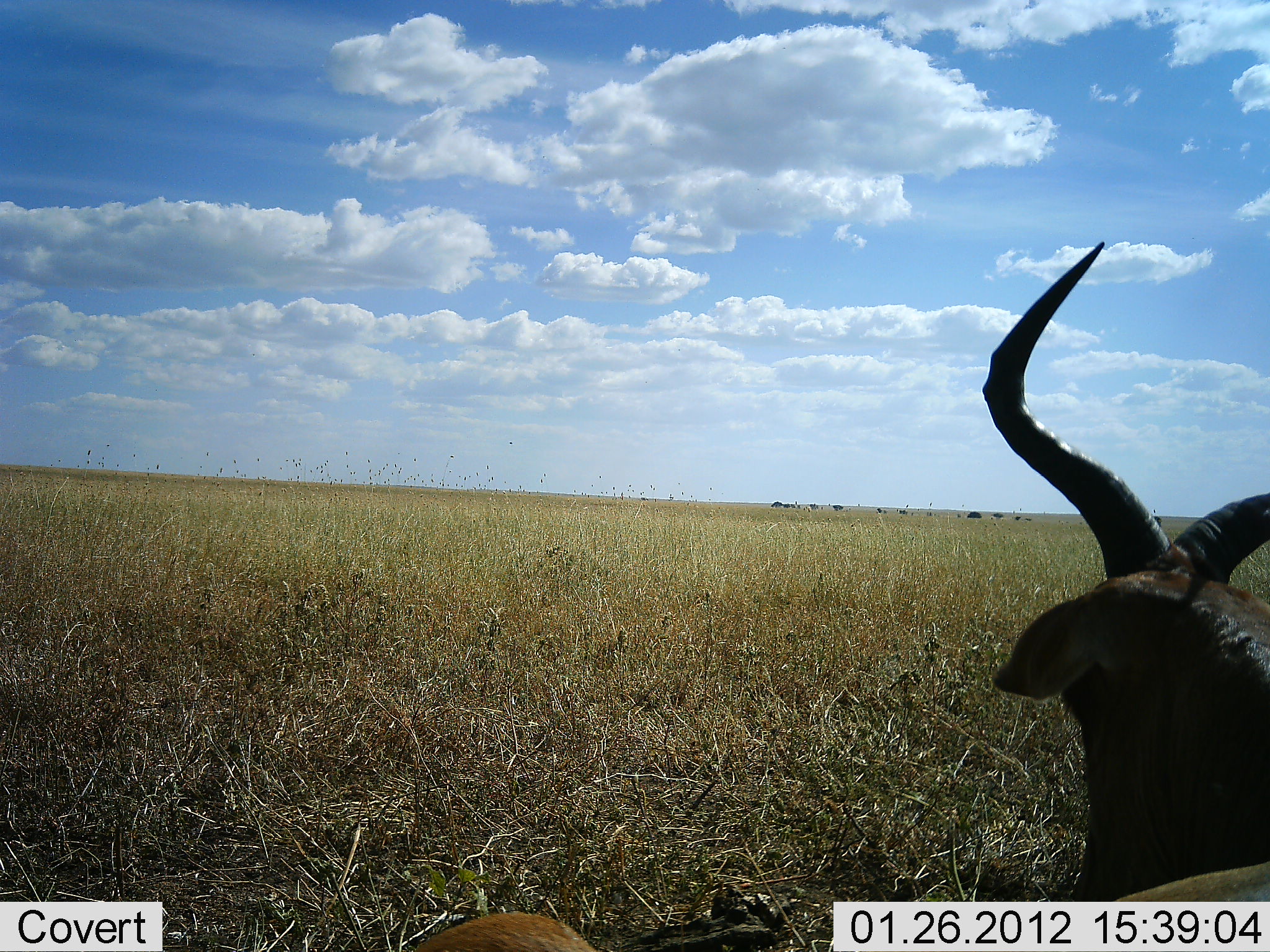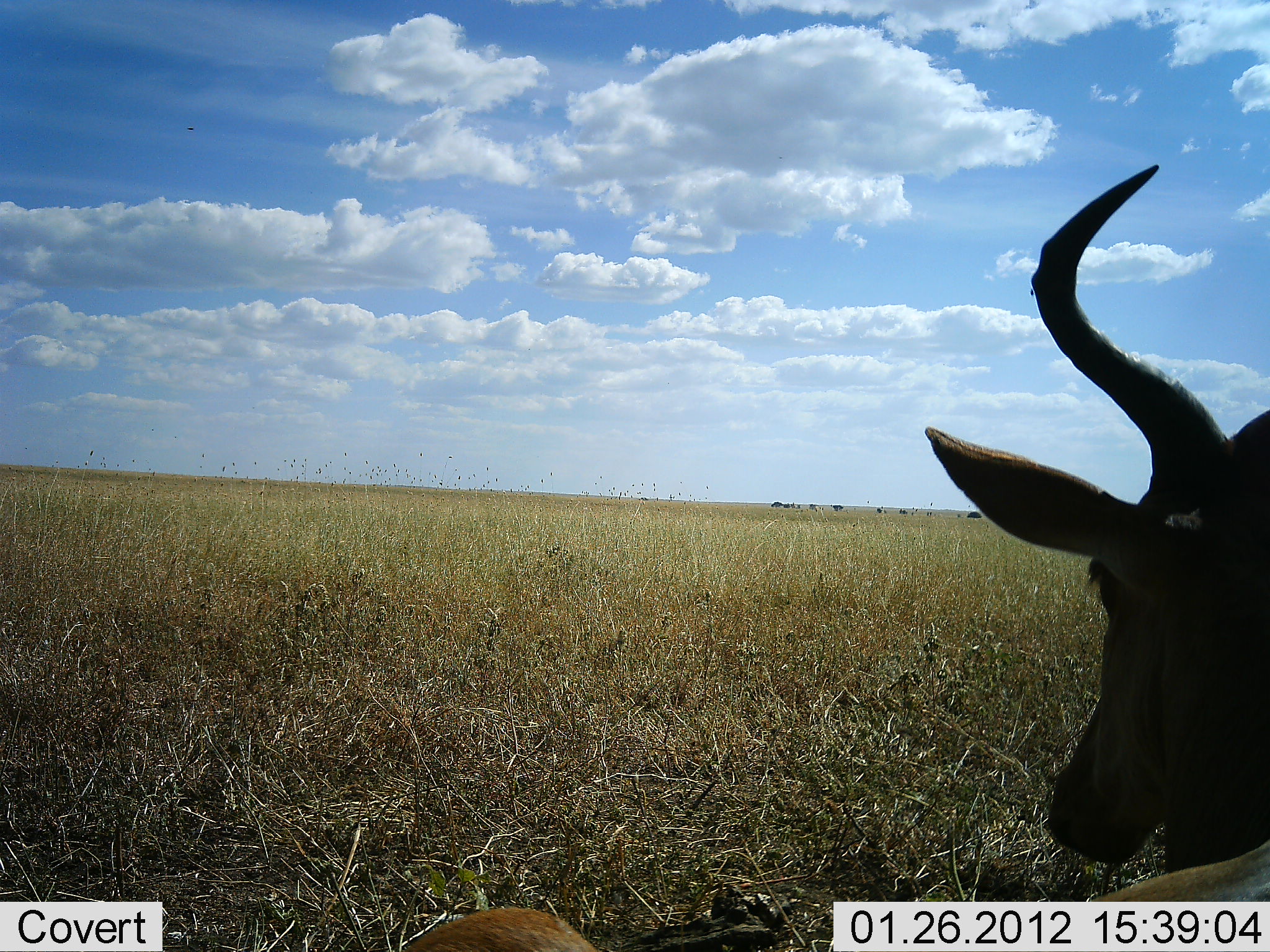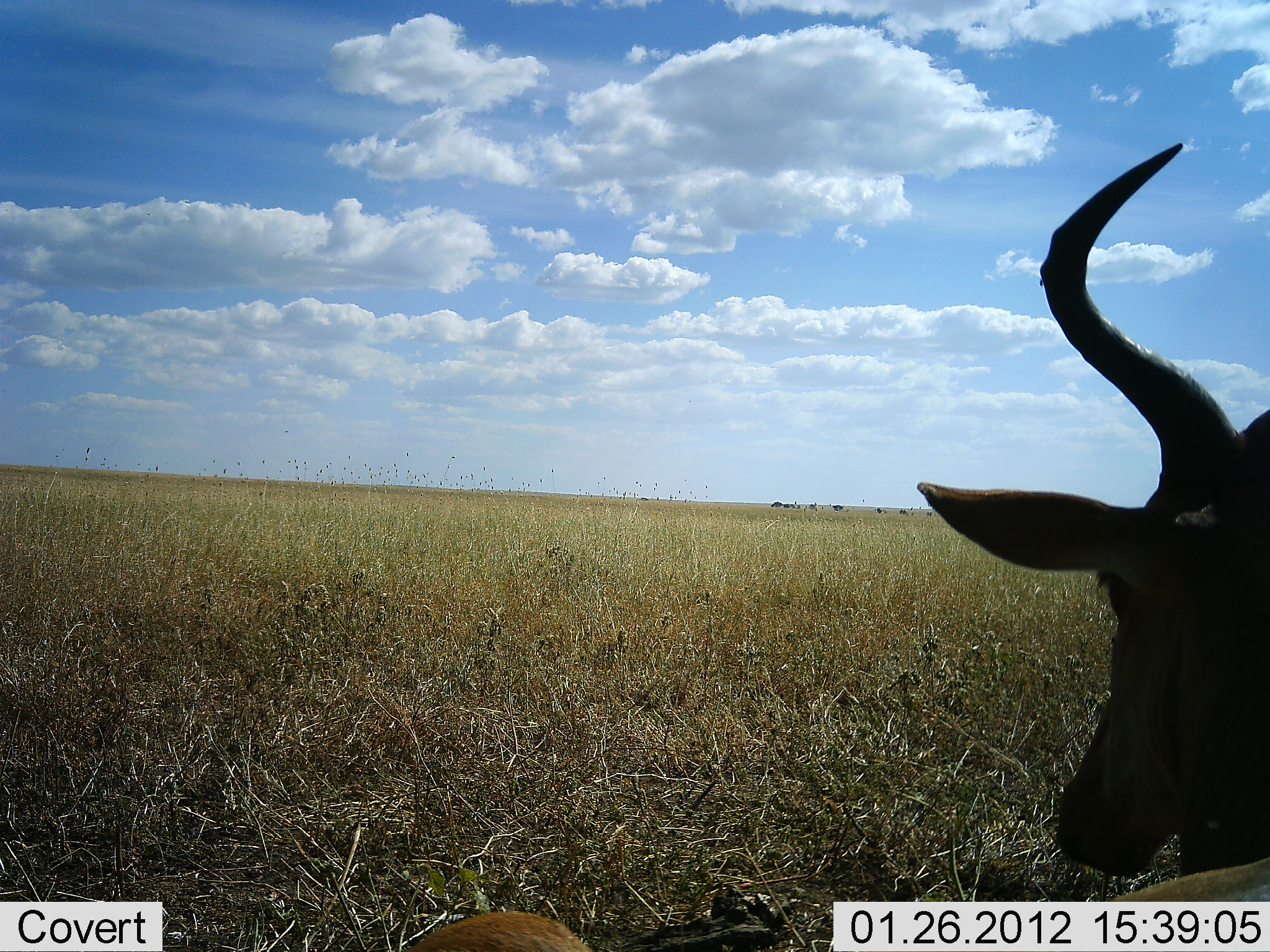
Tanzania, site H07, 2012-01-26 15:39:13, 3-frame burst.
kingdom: Animalia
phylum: Chordata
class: Mammalia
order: Artiodactyla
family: Bovidae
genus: Alcelaphus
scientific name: Alcelaphus buselaphus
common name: hartebeest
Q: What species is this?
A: Hartebeest (Alcelaphus buselaphus).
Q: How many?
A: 1.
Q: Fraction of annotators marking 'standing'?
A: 42%.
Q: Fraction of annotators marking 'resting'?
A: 42%.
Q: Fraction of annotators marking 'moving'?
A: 11%.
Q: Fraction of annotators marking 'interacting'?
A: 0%.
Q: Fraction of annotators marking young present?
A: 0%.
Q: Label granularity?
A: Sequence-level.